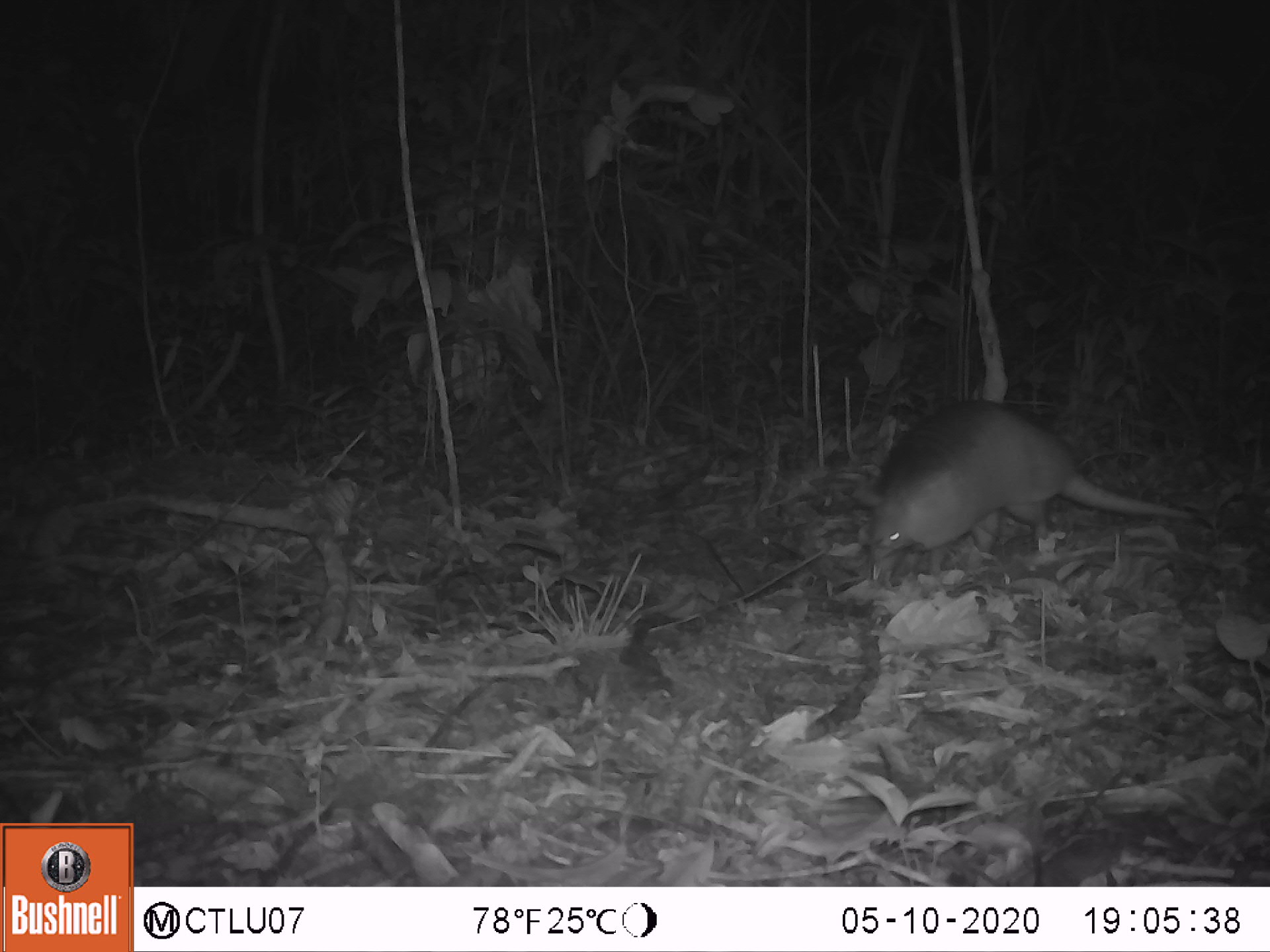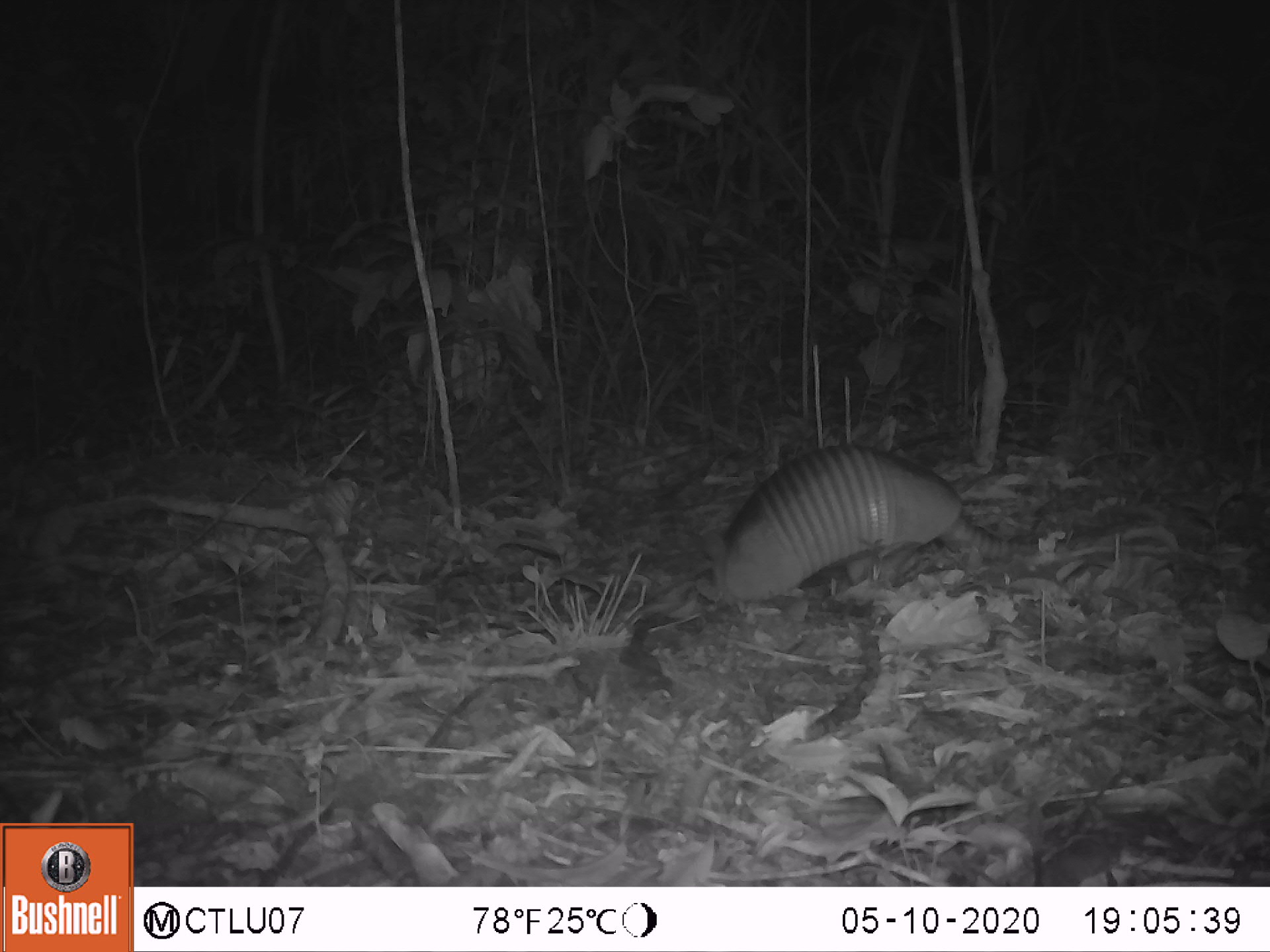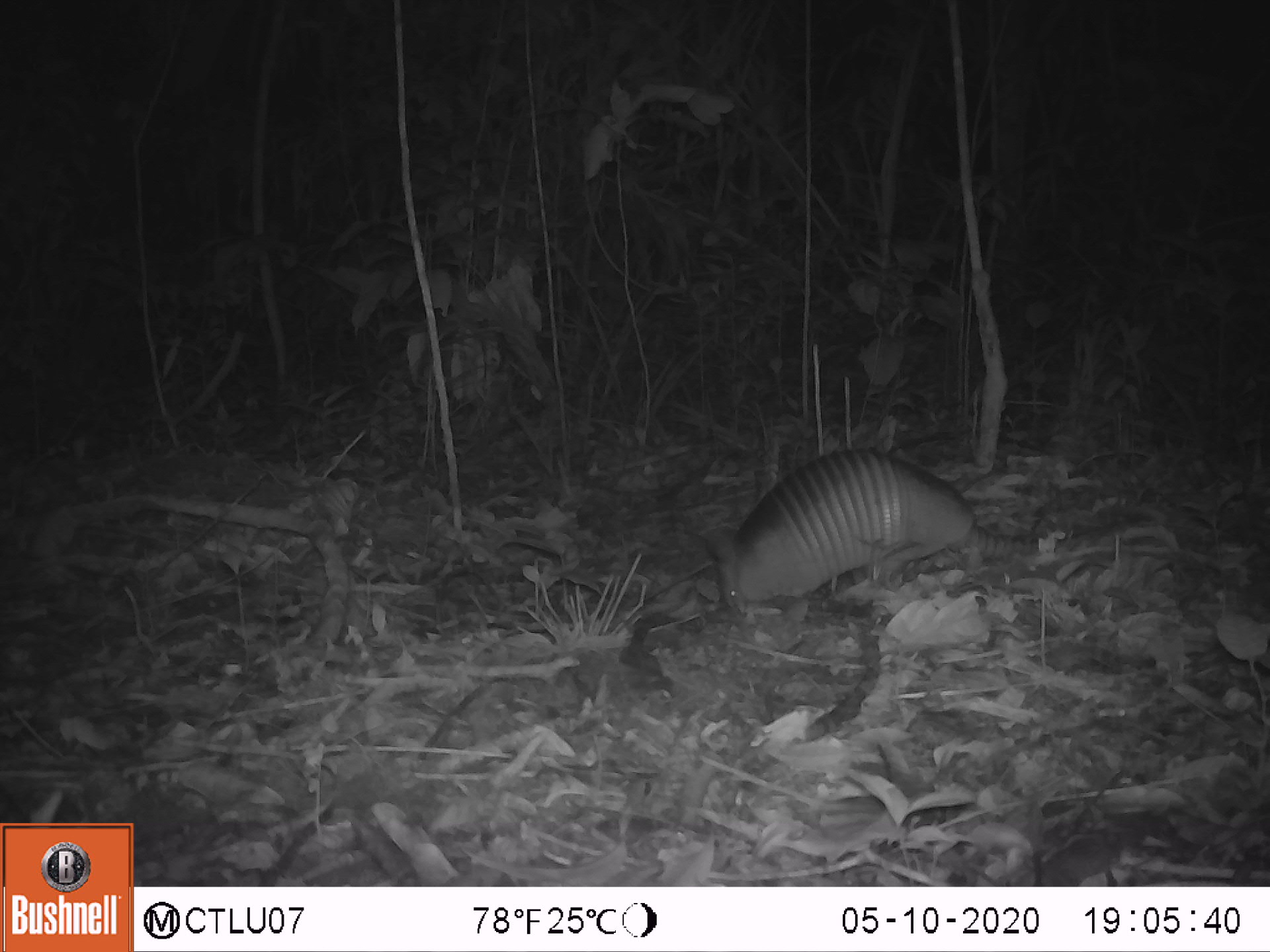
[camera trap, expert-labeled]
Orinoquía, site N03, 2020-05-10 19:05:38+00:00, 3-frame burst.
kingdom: Animalia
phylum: Chordata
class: Mammalia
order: Cingulata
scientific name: Cingulata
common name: armadillo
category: unknown armadillo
Unknown armadillo (armadillo) (Cingulata).